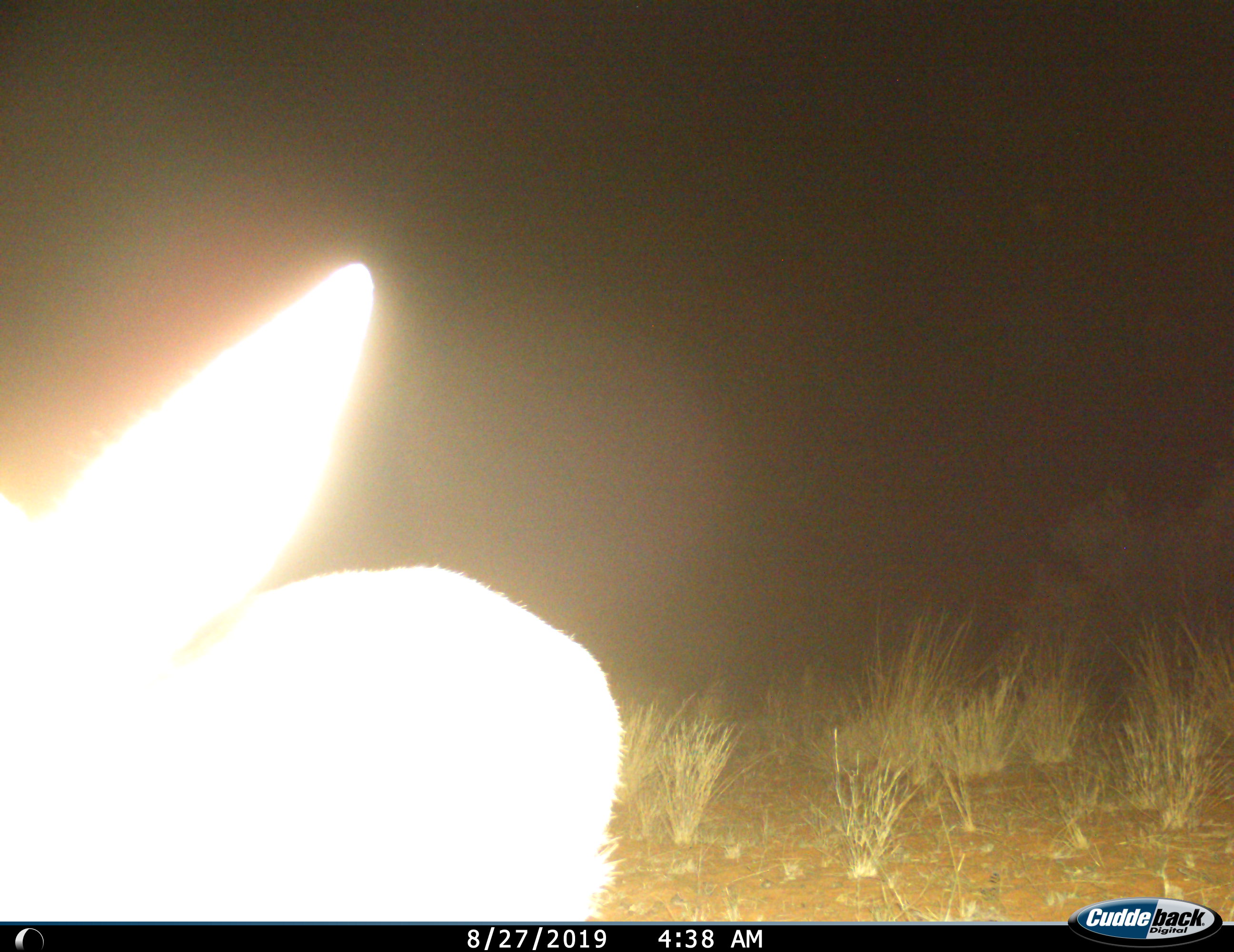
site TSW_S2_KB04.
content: unidentified animal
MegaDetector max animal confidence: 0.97